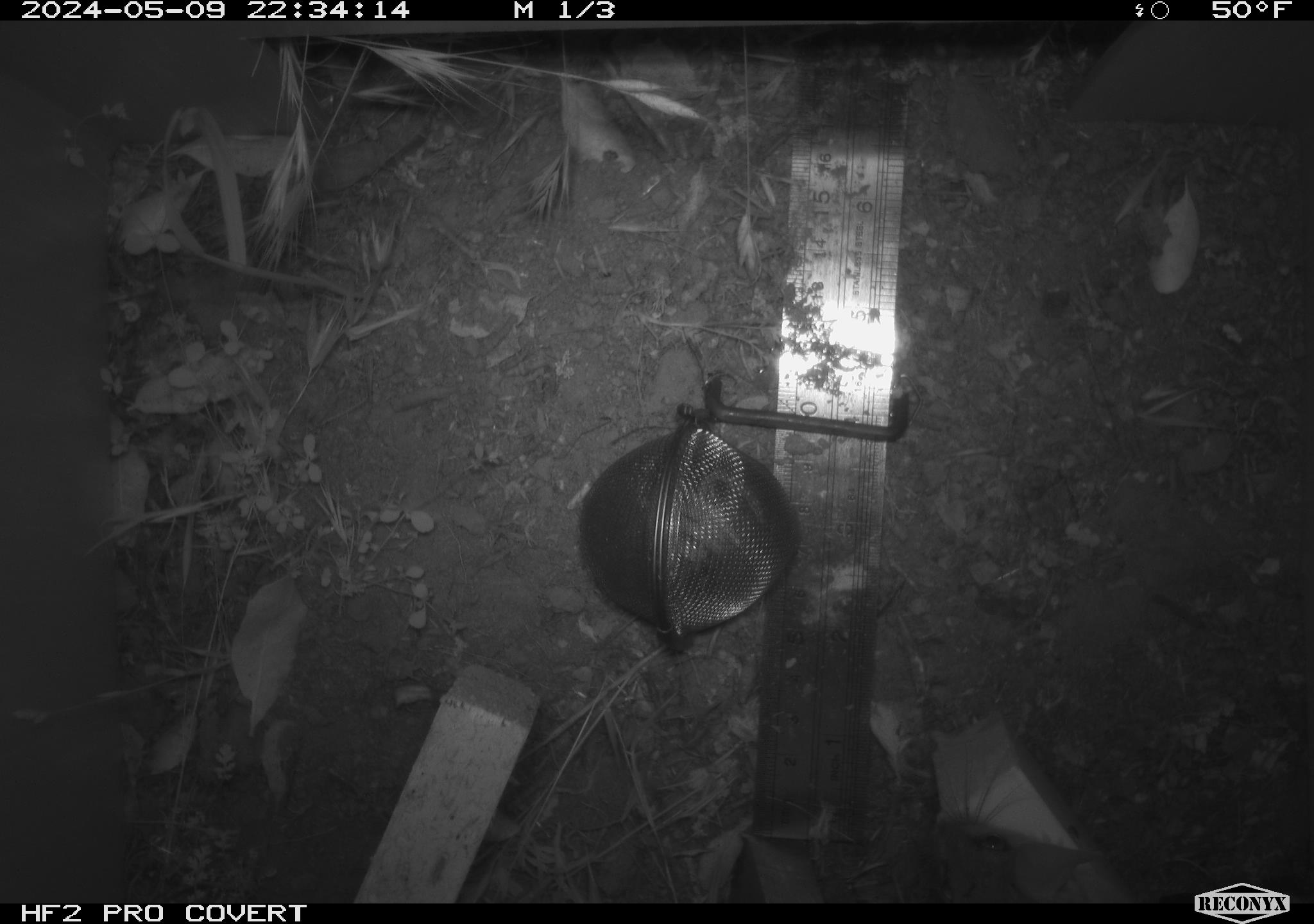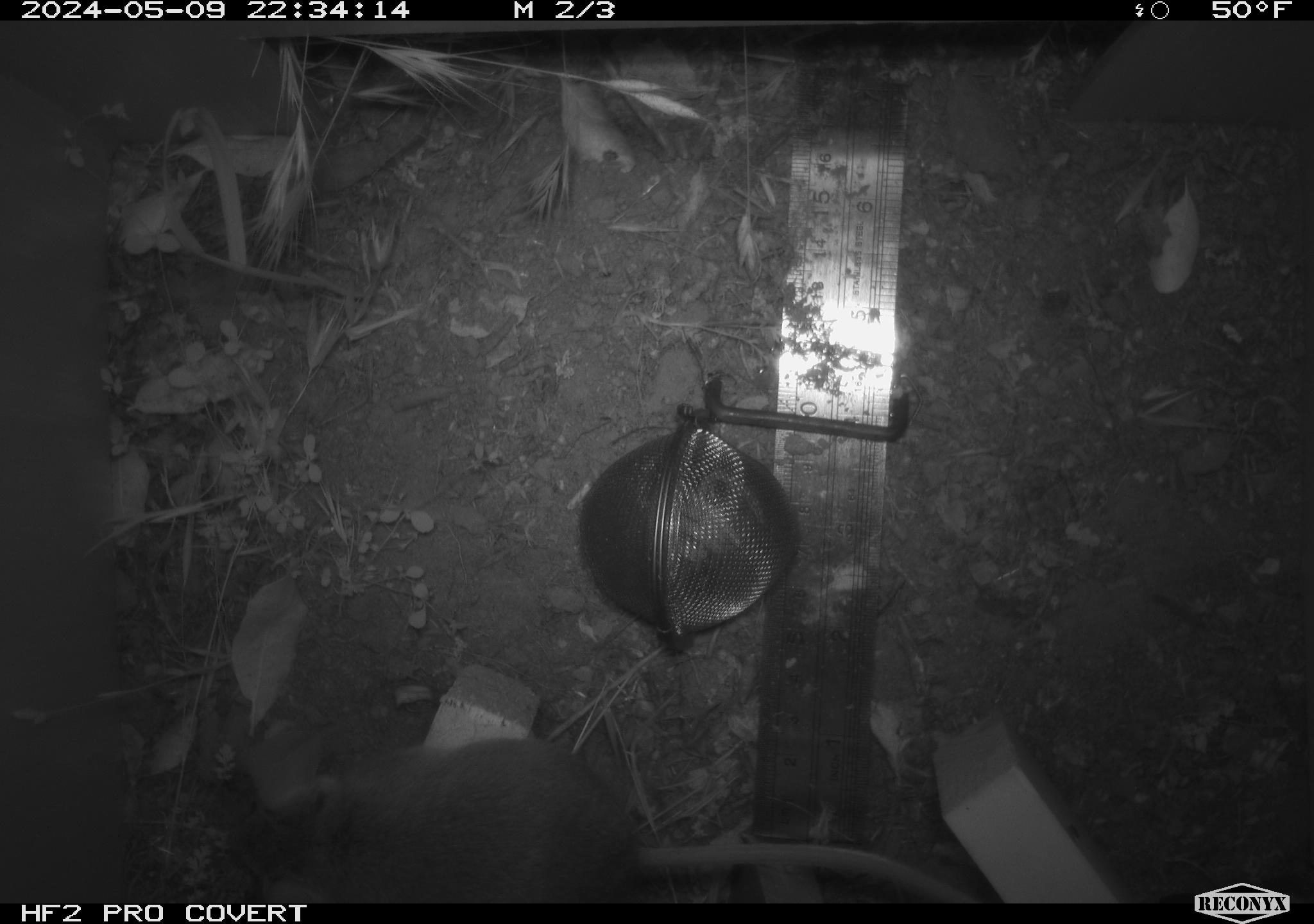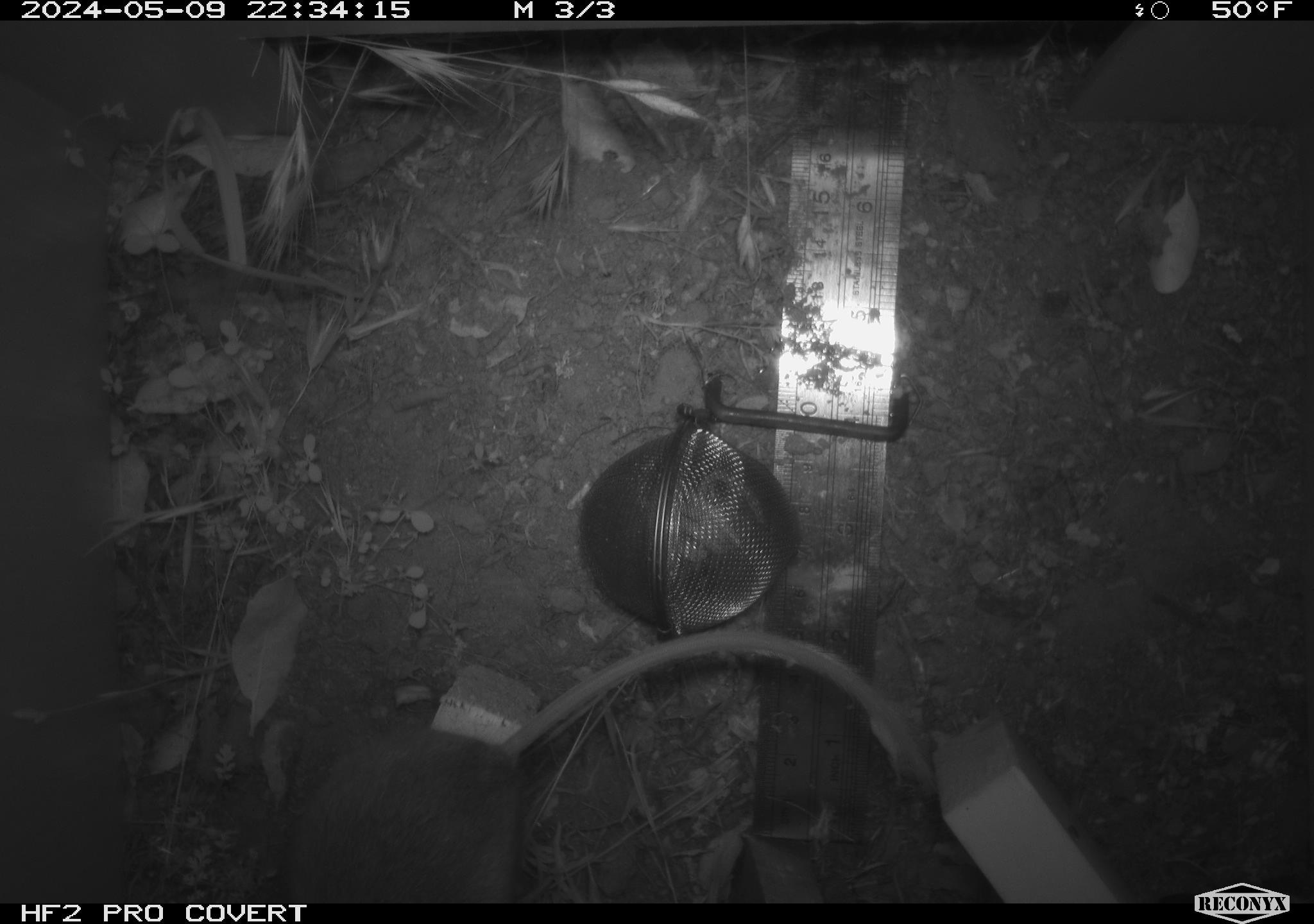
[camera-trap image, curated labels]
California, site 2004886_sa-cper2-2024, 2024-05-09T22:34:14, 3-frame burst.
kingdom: Animalia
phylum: Chordata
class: Mammalia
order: Rodentia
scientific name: Rodentia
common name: rodent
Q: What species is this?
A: Rodent (Rodentia).